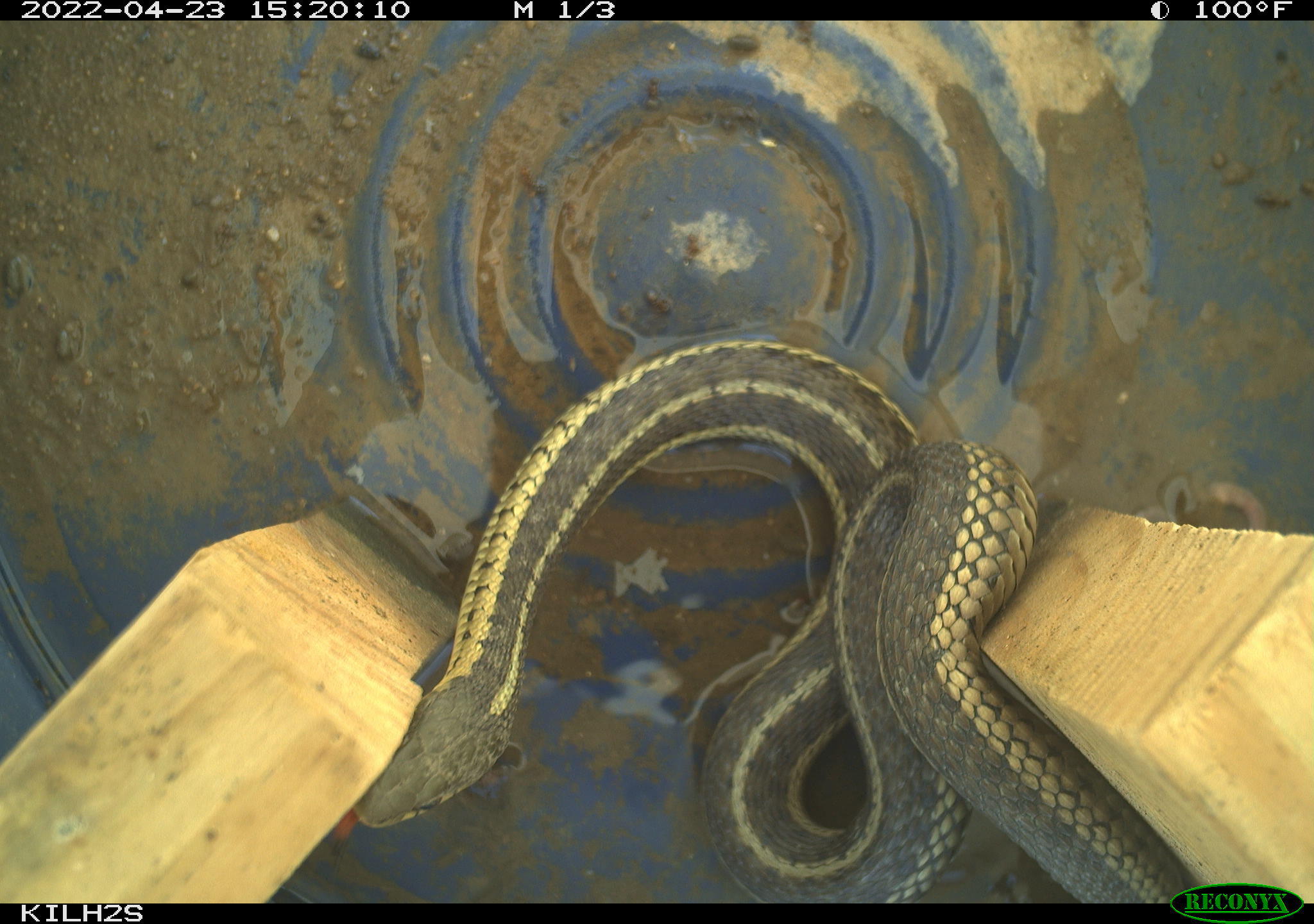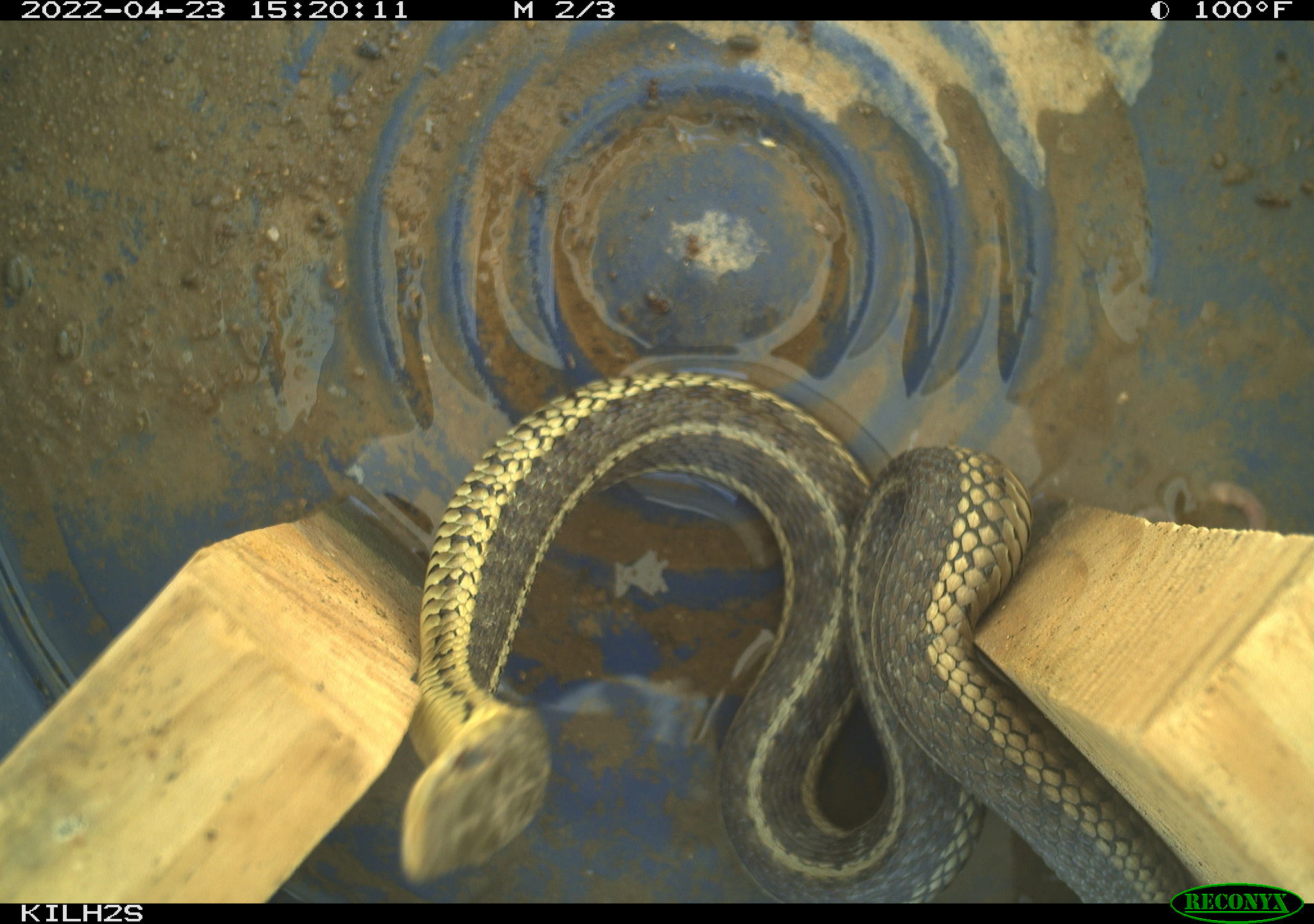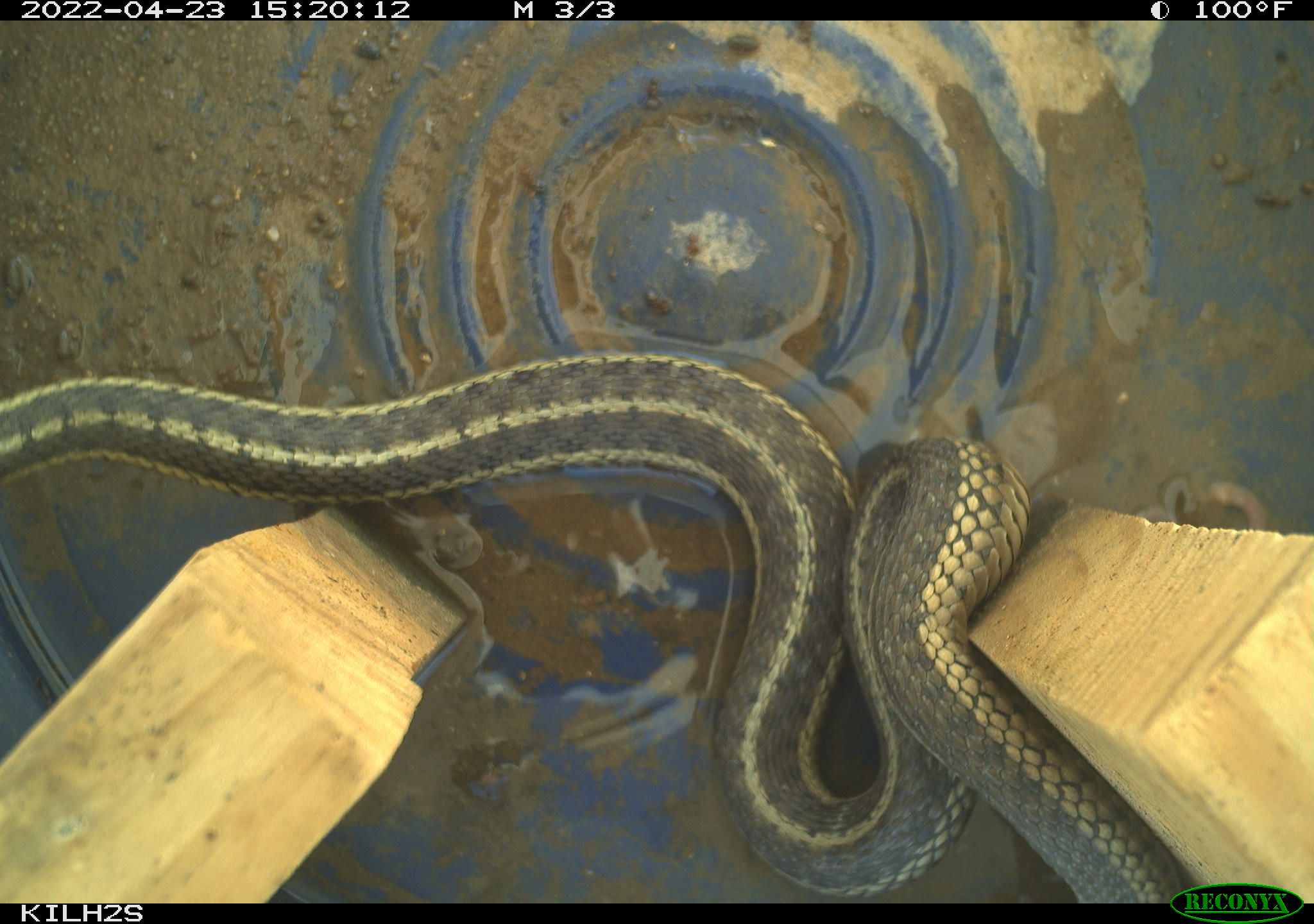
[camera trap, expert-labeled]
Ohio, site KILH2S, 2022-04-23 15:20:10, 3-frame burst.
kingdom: Animalia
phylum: Chordata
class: Reptilia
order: Squamata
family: Colubridae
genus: Thamnophis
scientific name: Thamnophis sirtalis sirtalis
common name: eastern gartersnake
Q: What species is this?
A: Eastern gartersnake (Thamnophis sirtalis sirtalis).